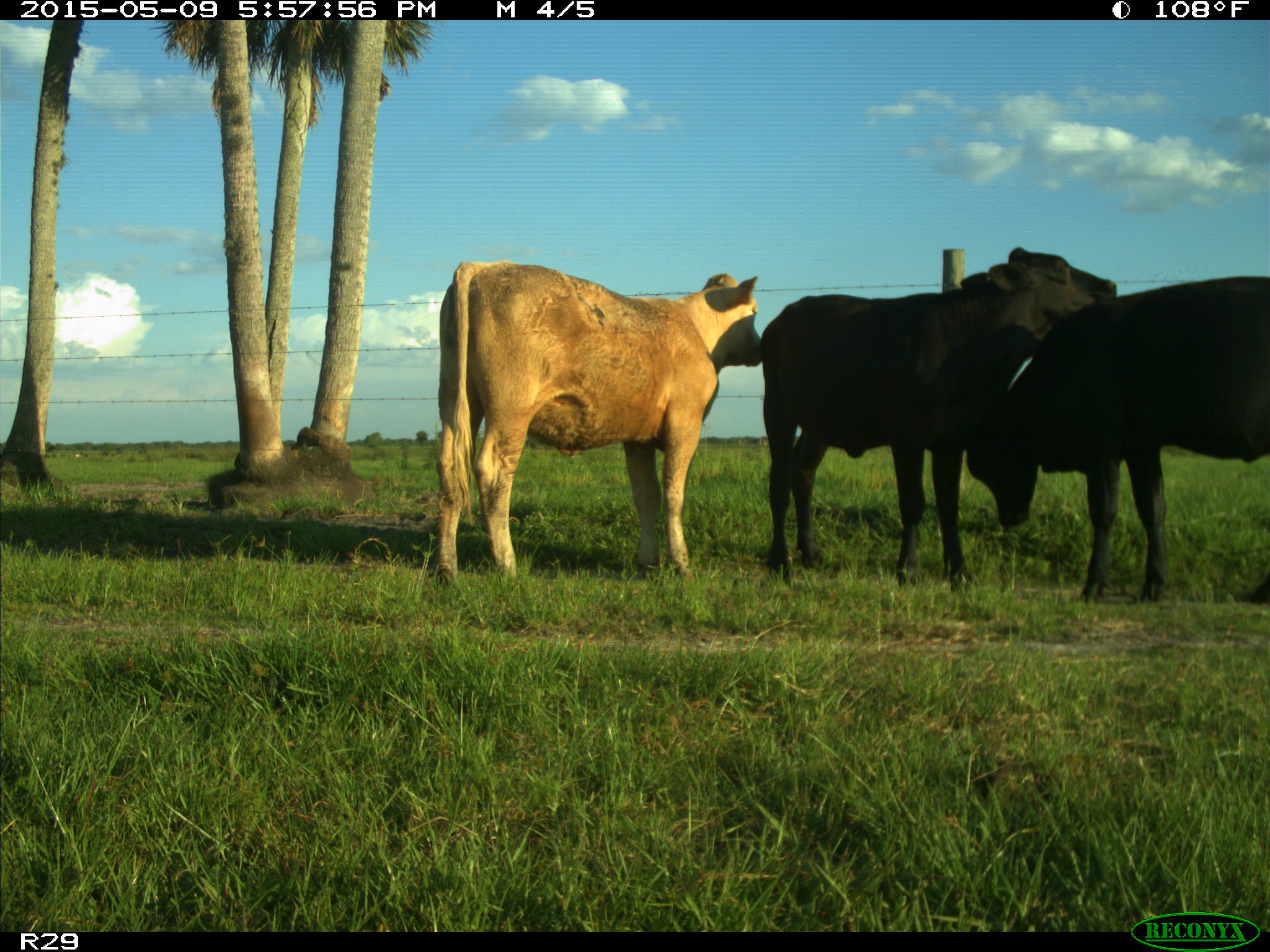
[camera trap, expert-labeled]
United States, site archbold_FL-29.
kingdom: Animalia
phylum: Chordata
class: Mammalia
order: Artiodactyla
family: Bovidae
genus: Bos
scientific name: Bos taurus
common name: domestic cow